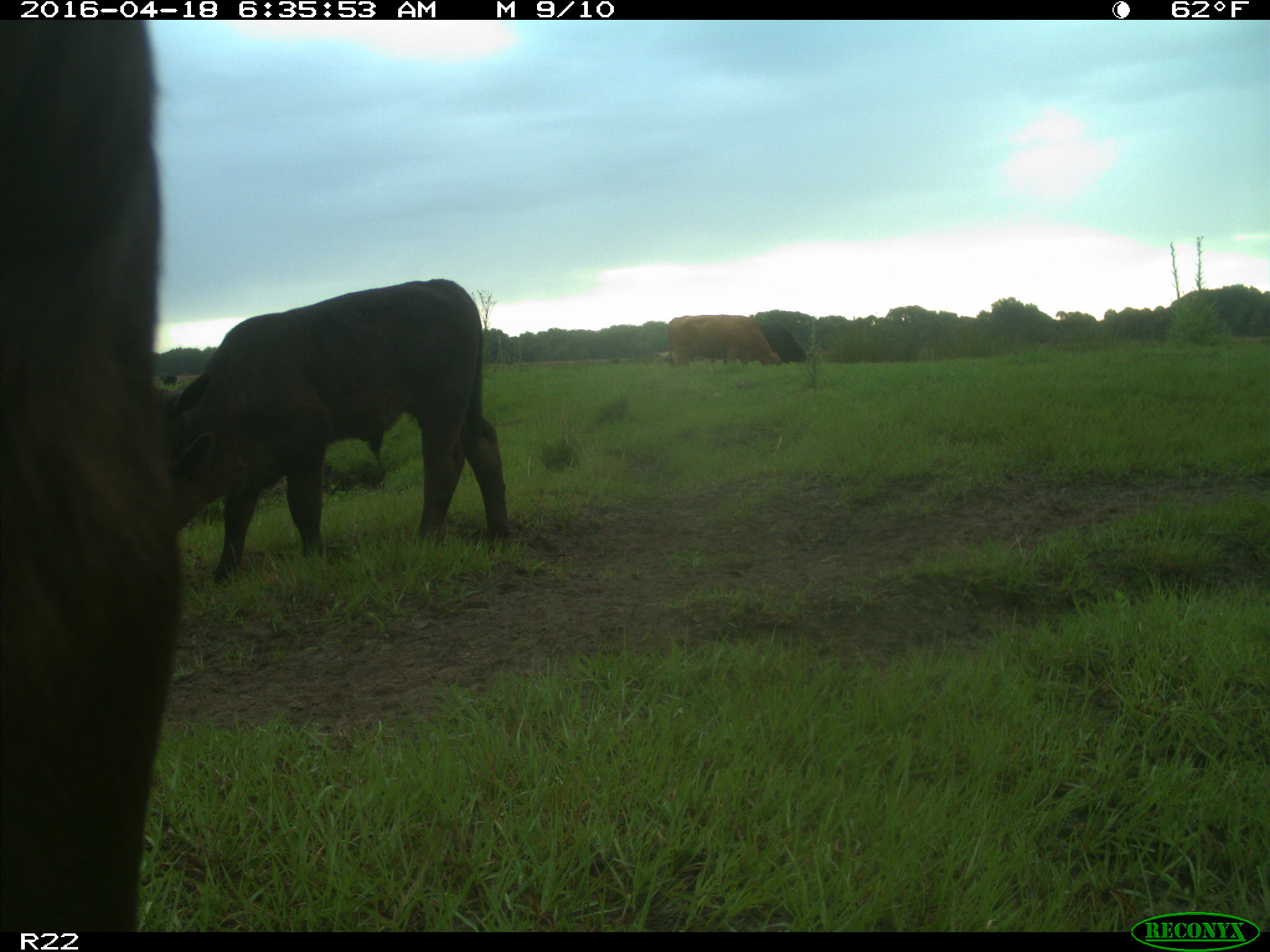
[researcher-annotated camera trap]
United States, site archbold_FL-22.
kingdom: Animalia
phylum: Chordata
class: Mammalia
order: Artiodactyla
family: Bovidae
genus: Bos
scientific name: Bos taurus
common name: domestic cow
Bos taurus (domestic cow).